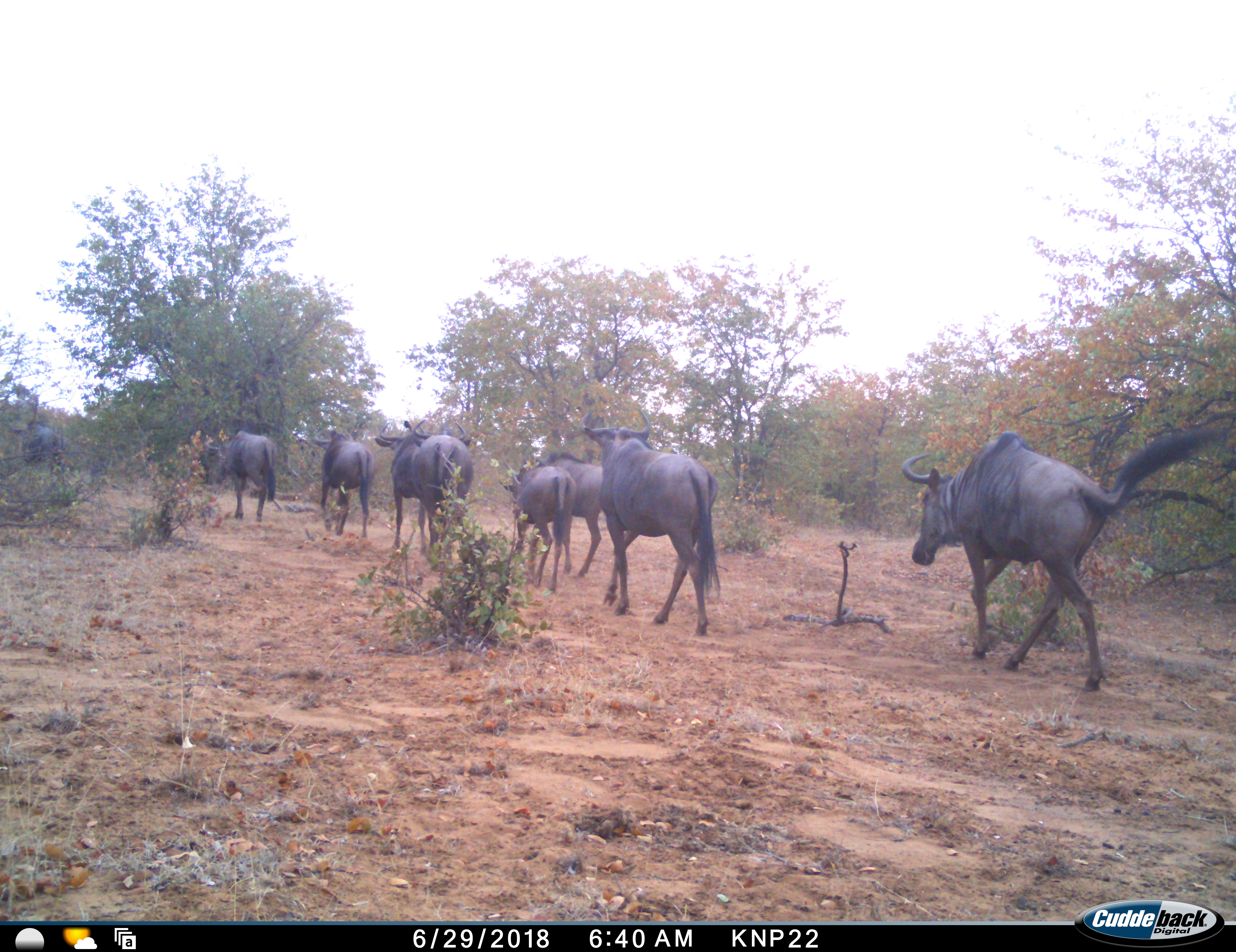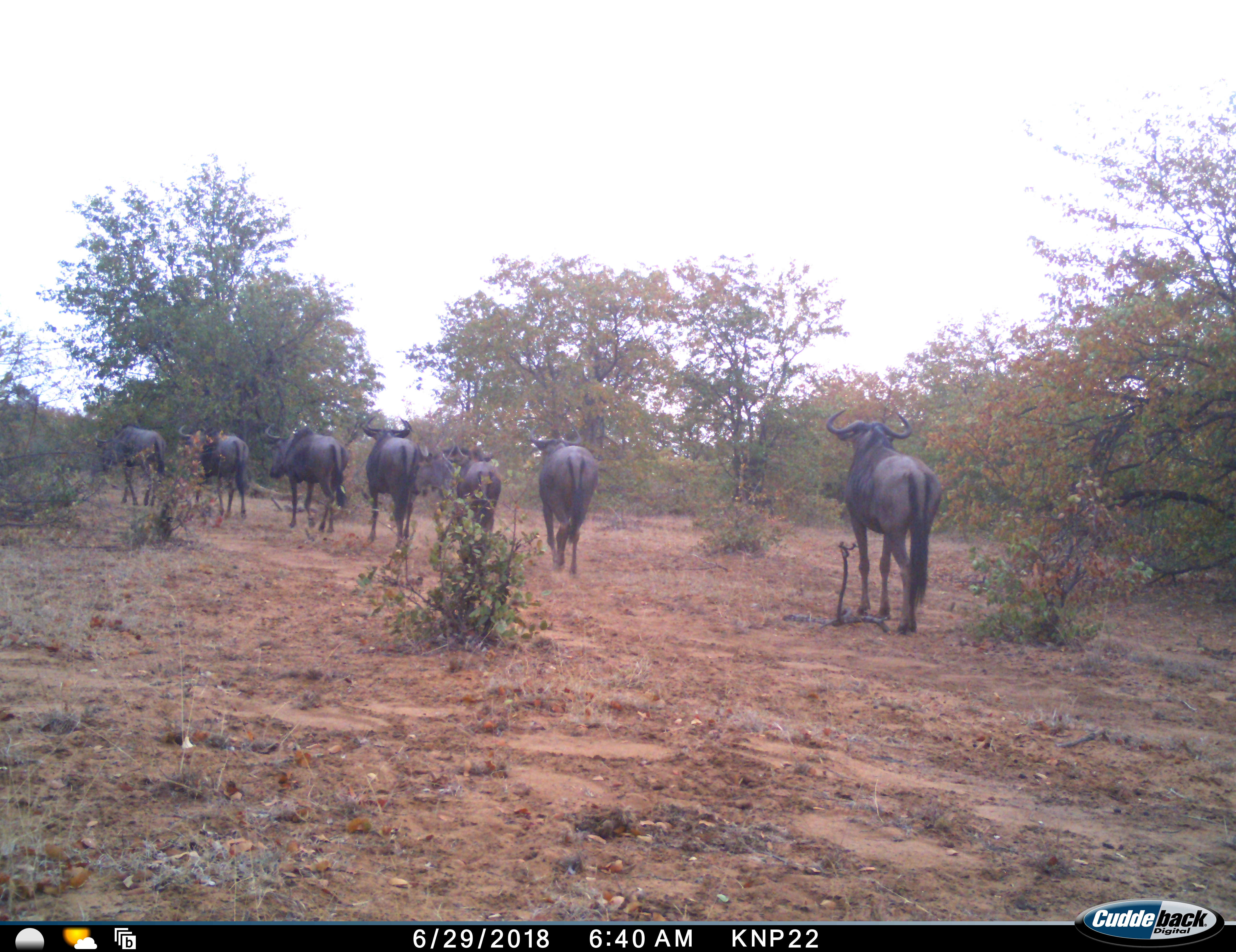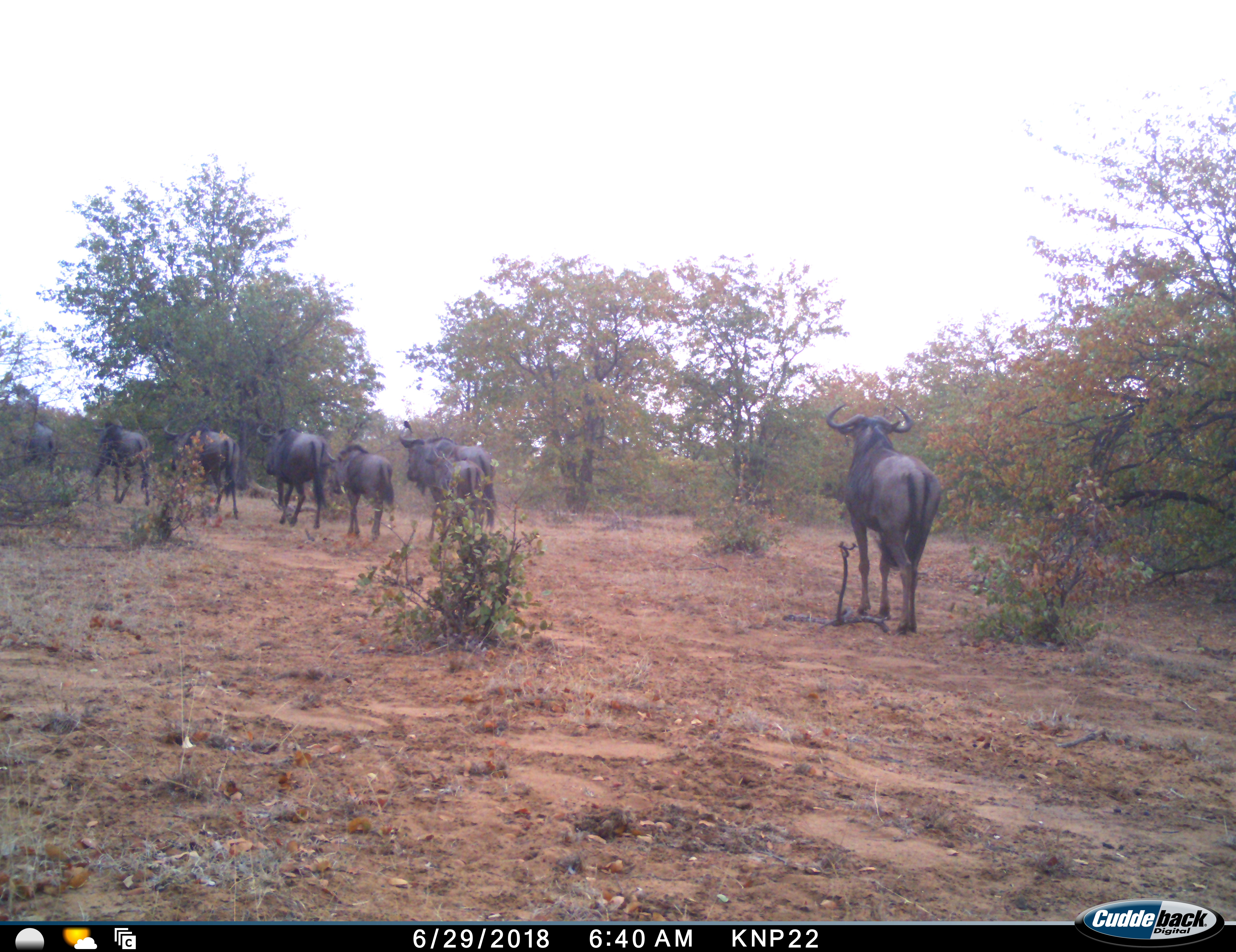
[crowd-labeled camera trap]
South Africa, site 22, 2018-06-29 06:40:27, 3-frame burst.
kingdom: Animalia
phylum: Chordata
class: Mammalia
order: Artiodactyla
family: Bovidae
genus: Connochaetes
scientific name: Connochaetes taurinus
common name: blue wildebeest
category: wildebeestblue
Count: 9.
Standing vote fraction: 22%.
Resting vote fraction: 0%.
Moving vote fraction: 100%.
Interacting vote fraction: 0%.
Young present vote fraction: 67%.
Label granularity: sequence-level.